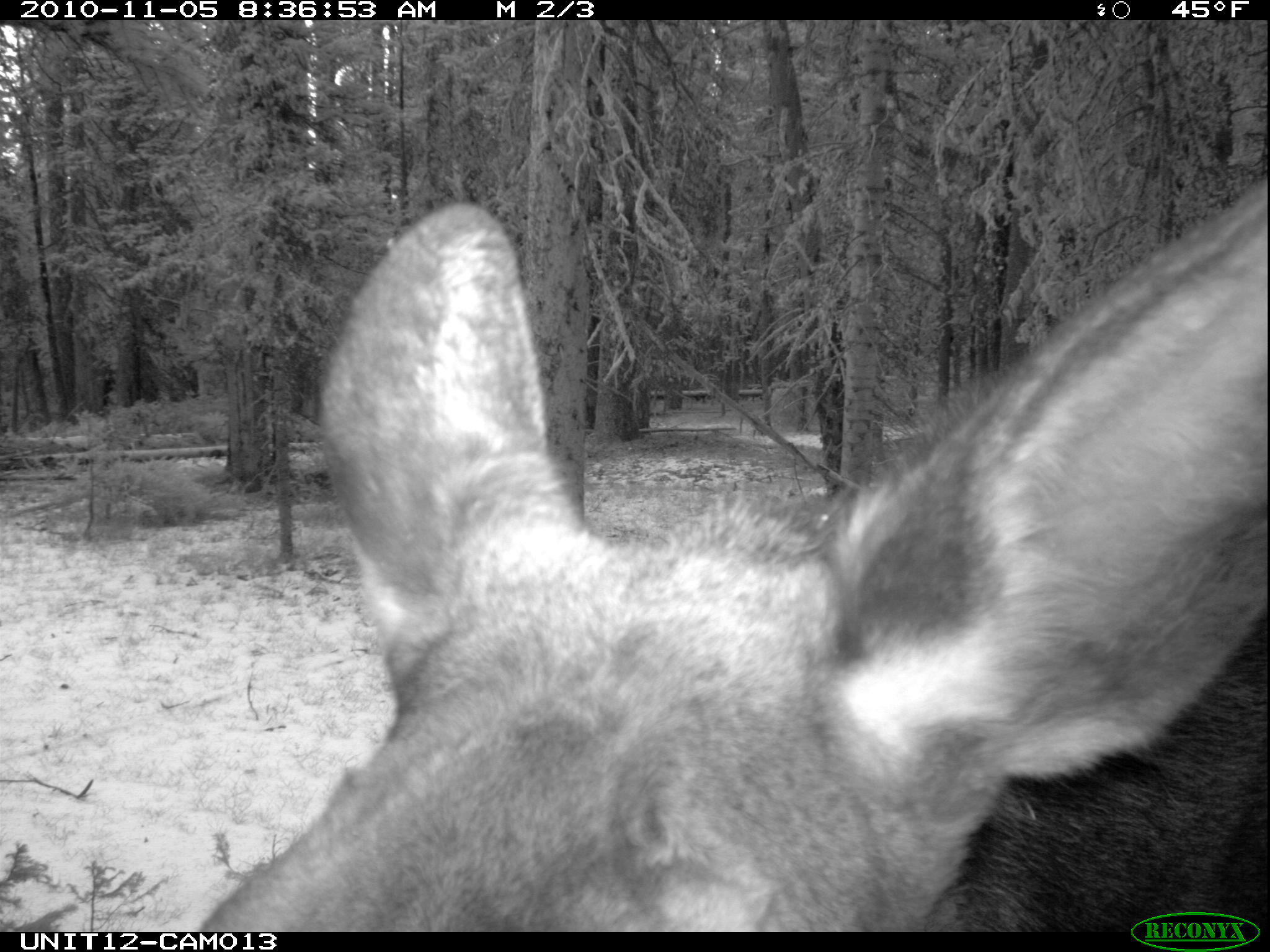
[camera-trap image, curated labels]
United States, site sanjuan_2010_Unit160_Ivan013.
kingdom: Animalia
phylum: Chordata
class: Mammalia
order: Artiodactyla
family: Cervidae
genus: Alces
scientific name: Alces alces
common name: moose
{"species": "Alces alces (moose)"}